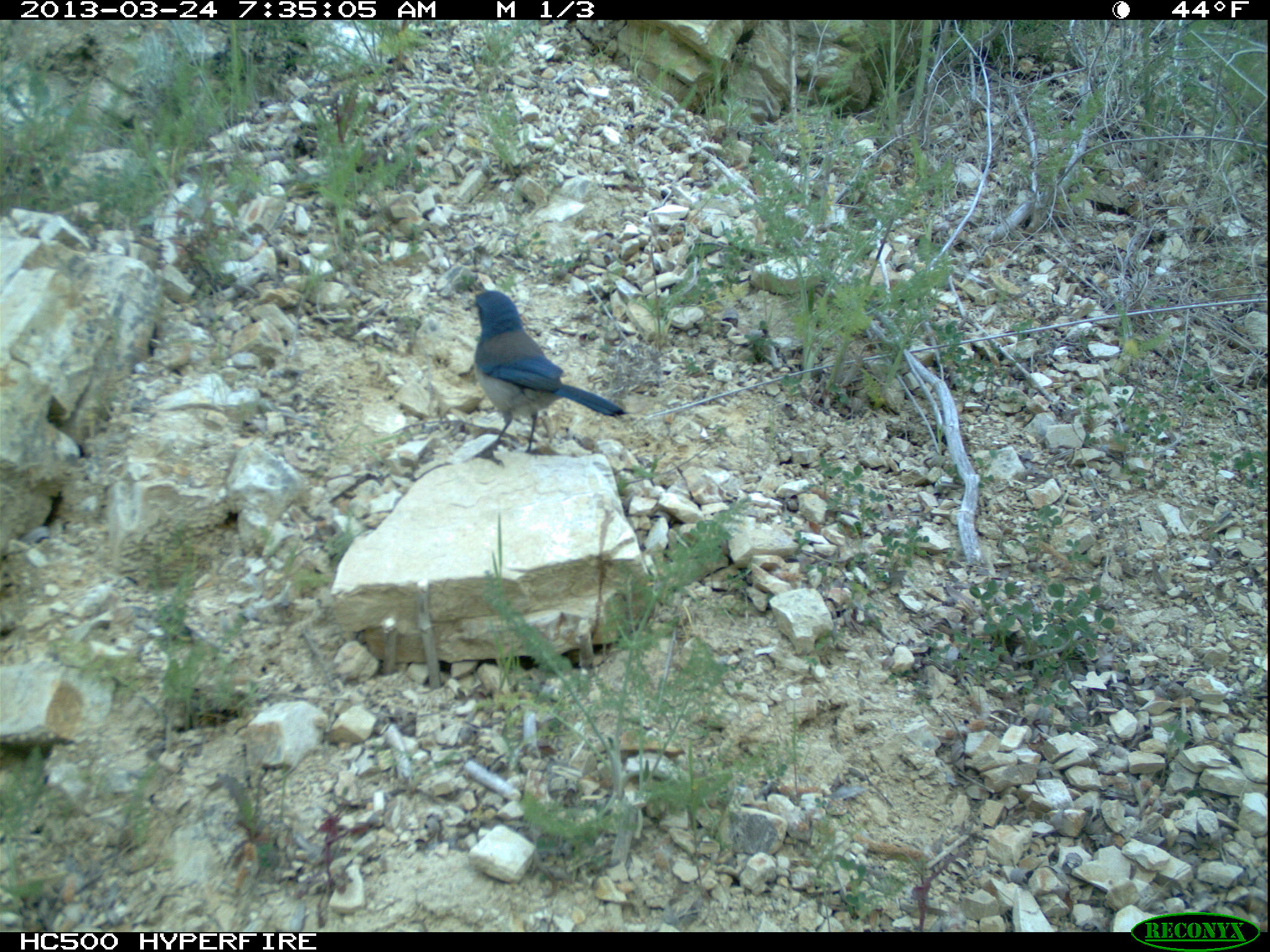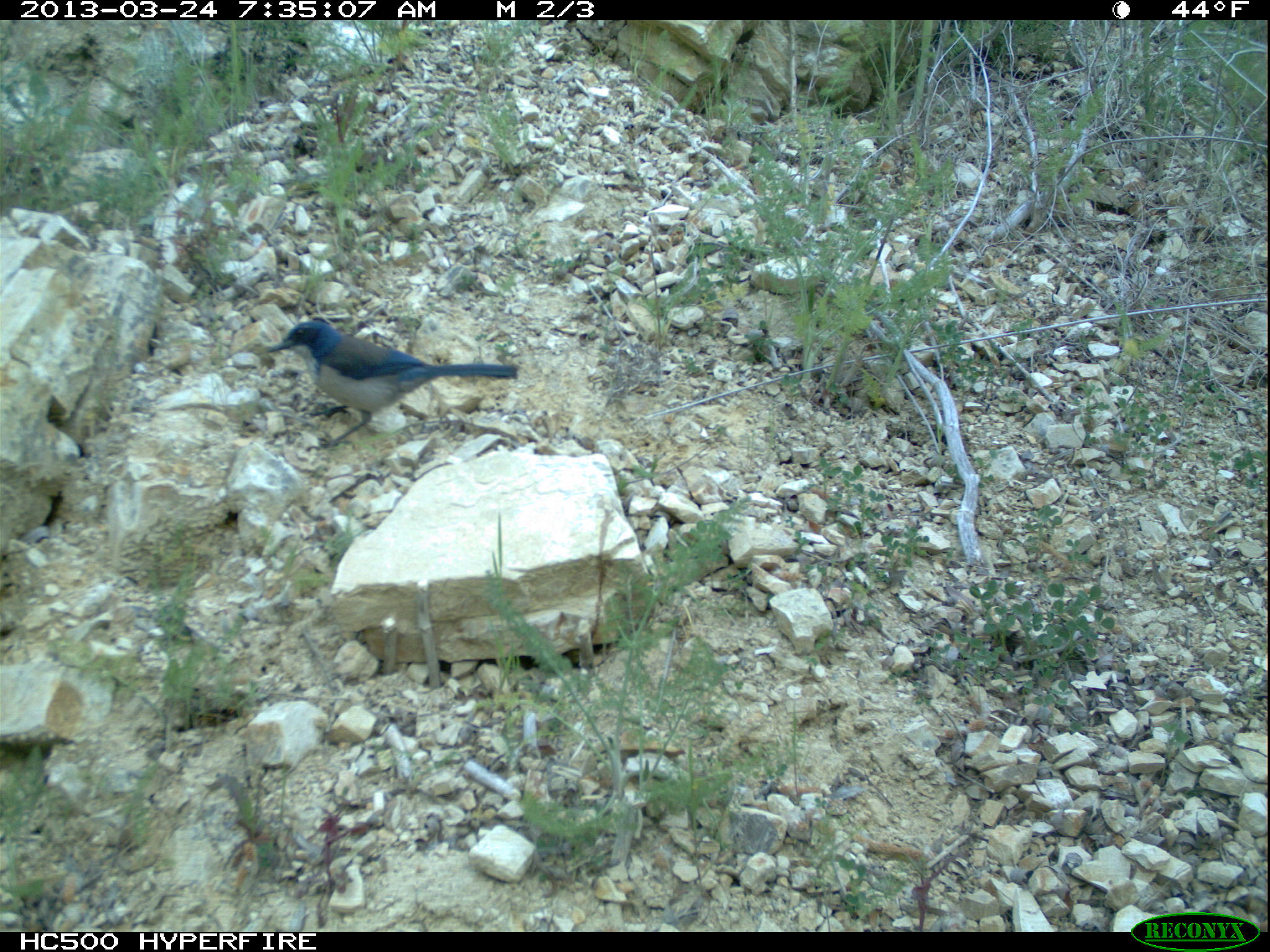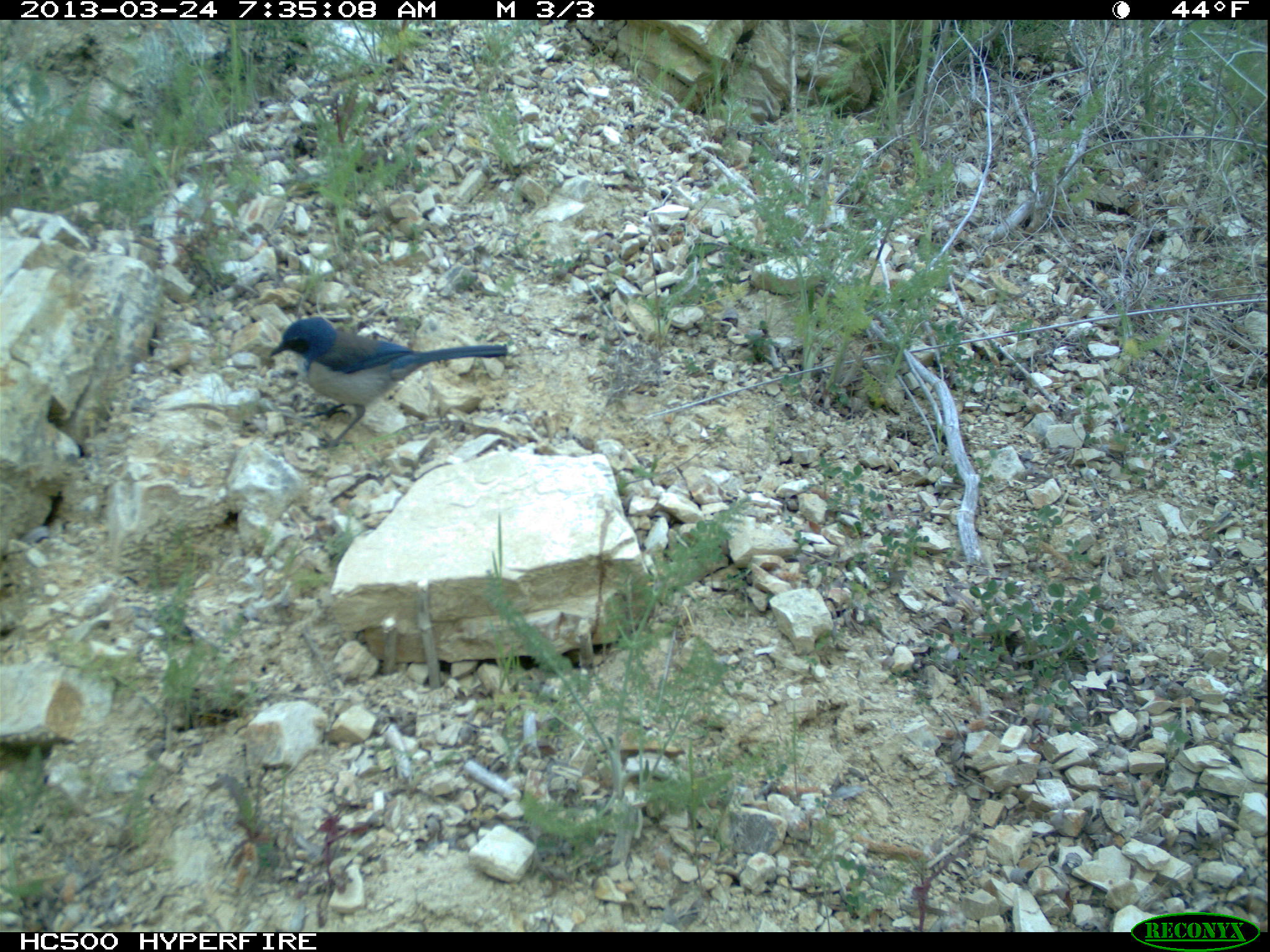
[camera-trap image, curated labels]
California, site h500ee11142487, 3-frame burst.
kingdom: Animalia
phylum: Chordata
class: Aves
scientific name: Aves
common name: bird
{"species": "bird (Aves)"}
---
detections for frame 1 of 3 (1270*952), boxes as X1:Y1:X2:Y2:
bird: 461:288:626:469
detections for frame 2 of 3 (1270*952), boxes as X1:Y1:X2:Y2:
bird: 267:321:518:451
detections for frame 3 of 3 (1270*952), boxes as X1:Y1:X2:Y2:
bird: 268:317:507:450